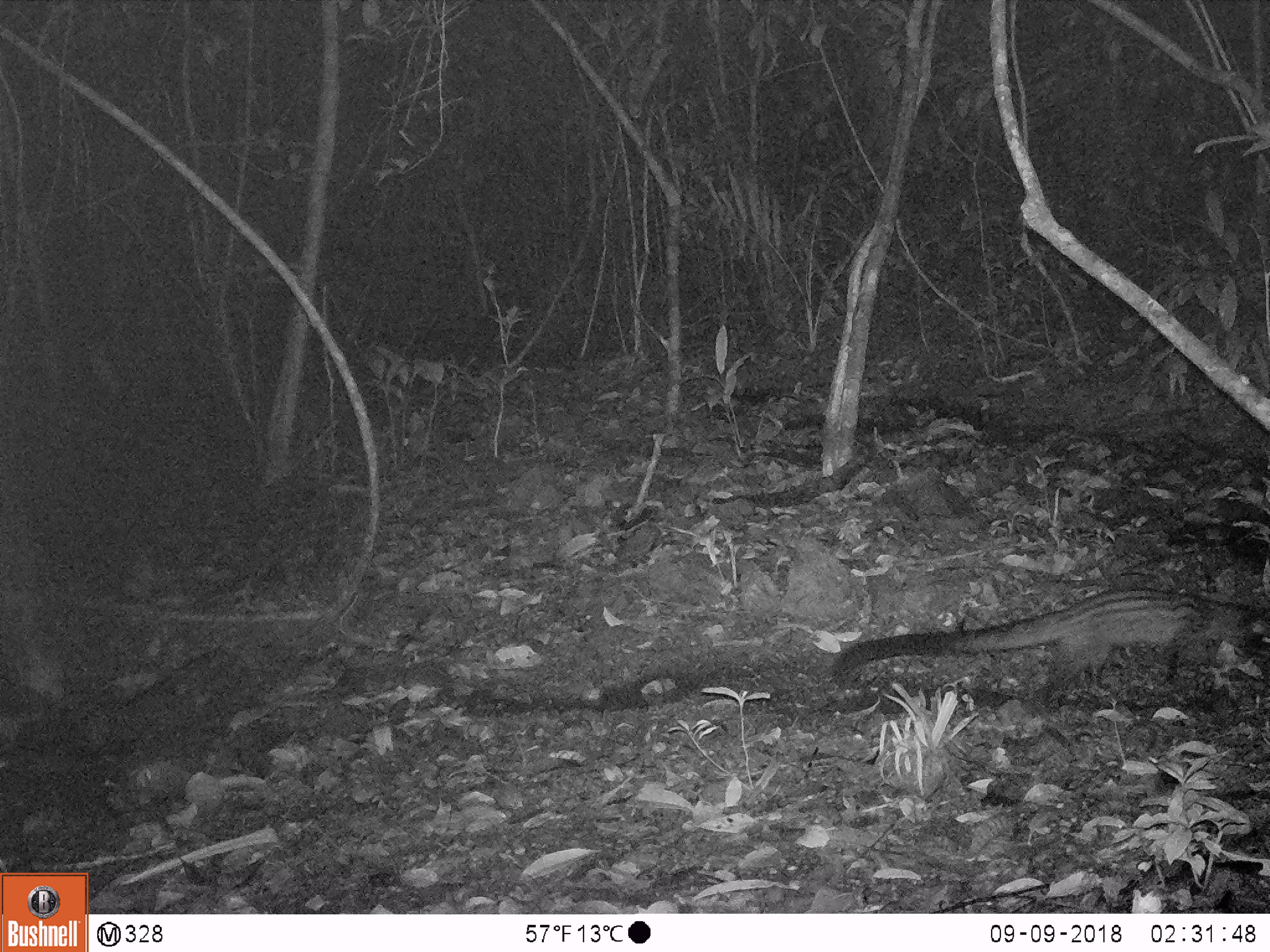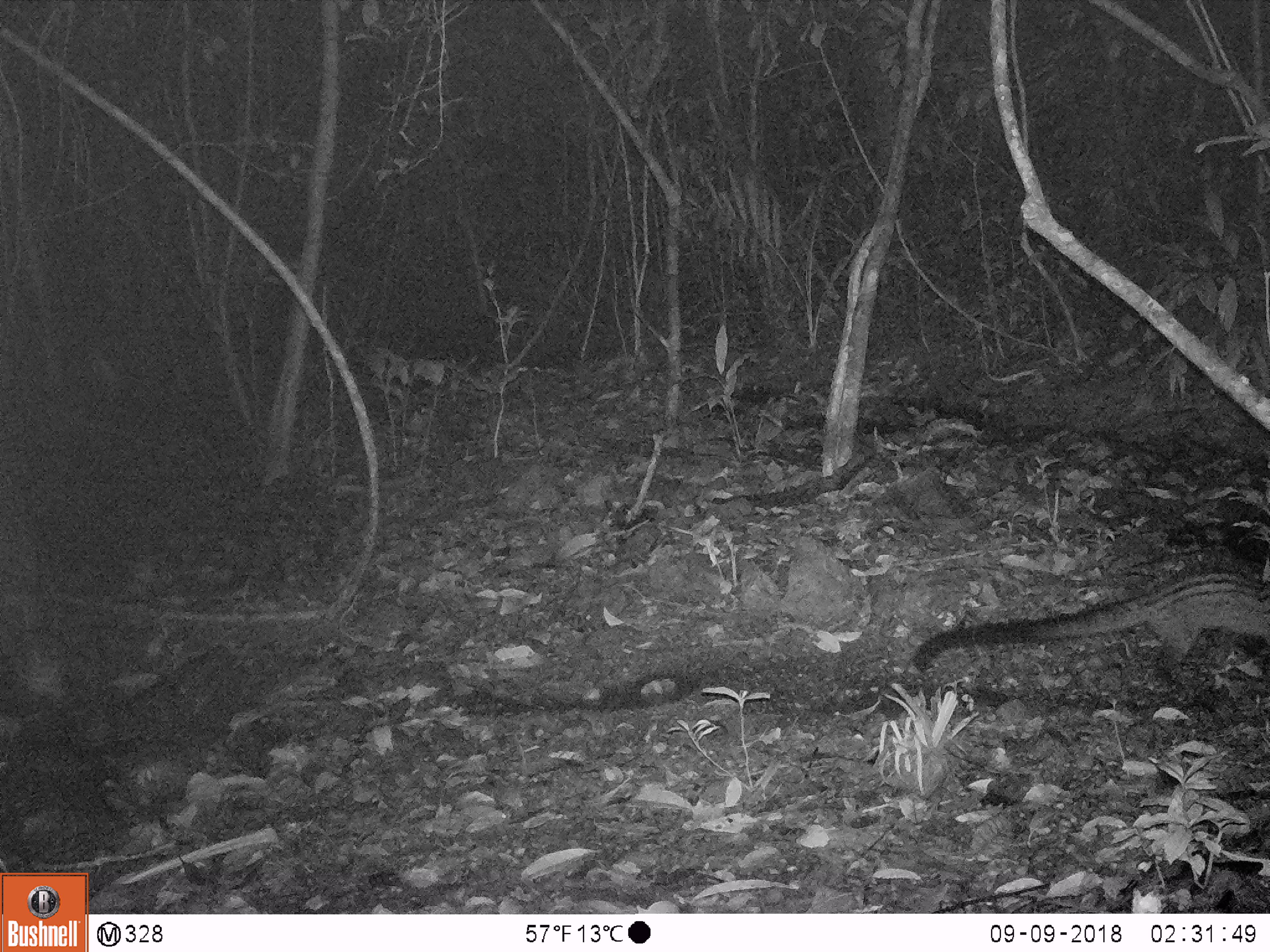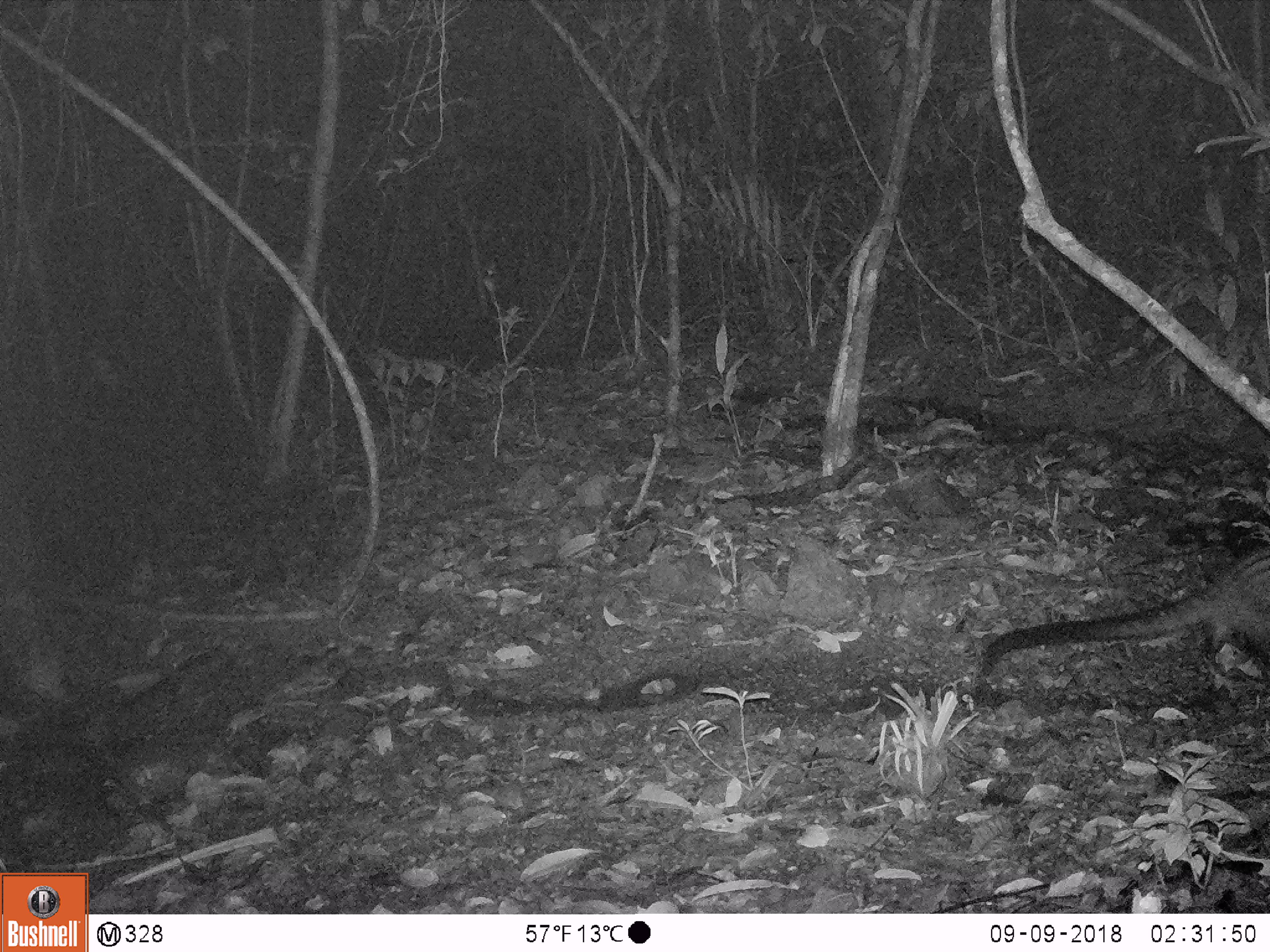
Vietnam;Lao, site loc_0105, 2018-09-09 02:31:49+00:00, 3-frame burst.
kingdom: Animalia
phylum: Chordata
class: Mammalia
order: Carnivora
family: Viverridae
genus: Paradoxurus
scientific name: Paradoxurus hermaphroditus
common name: common palm civet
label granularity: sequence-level